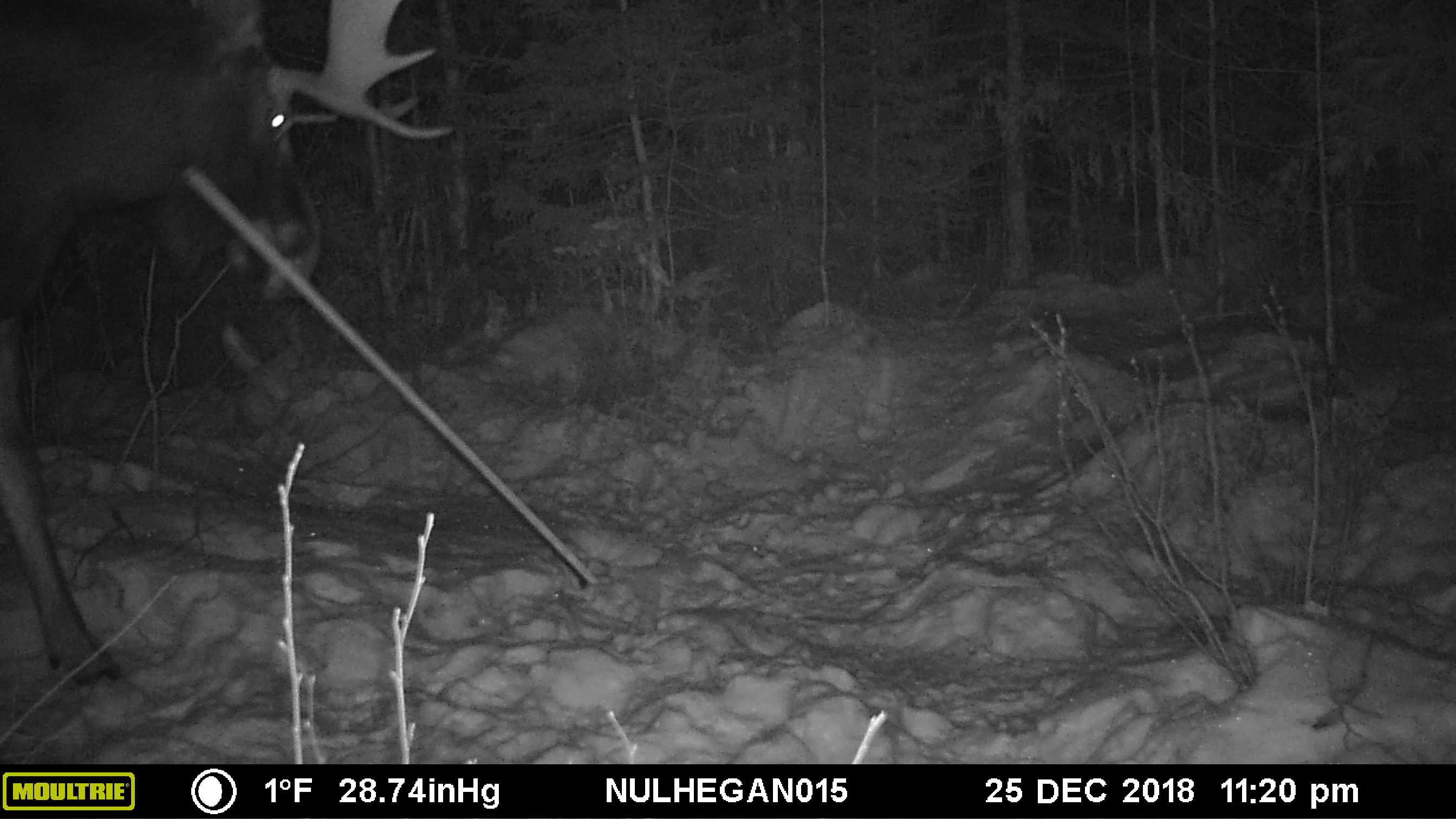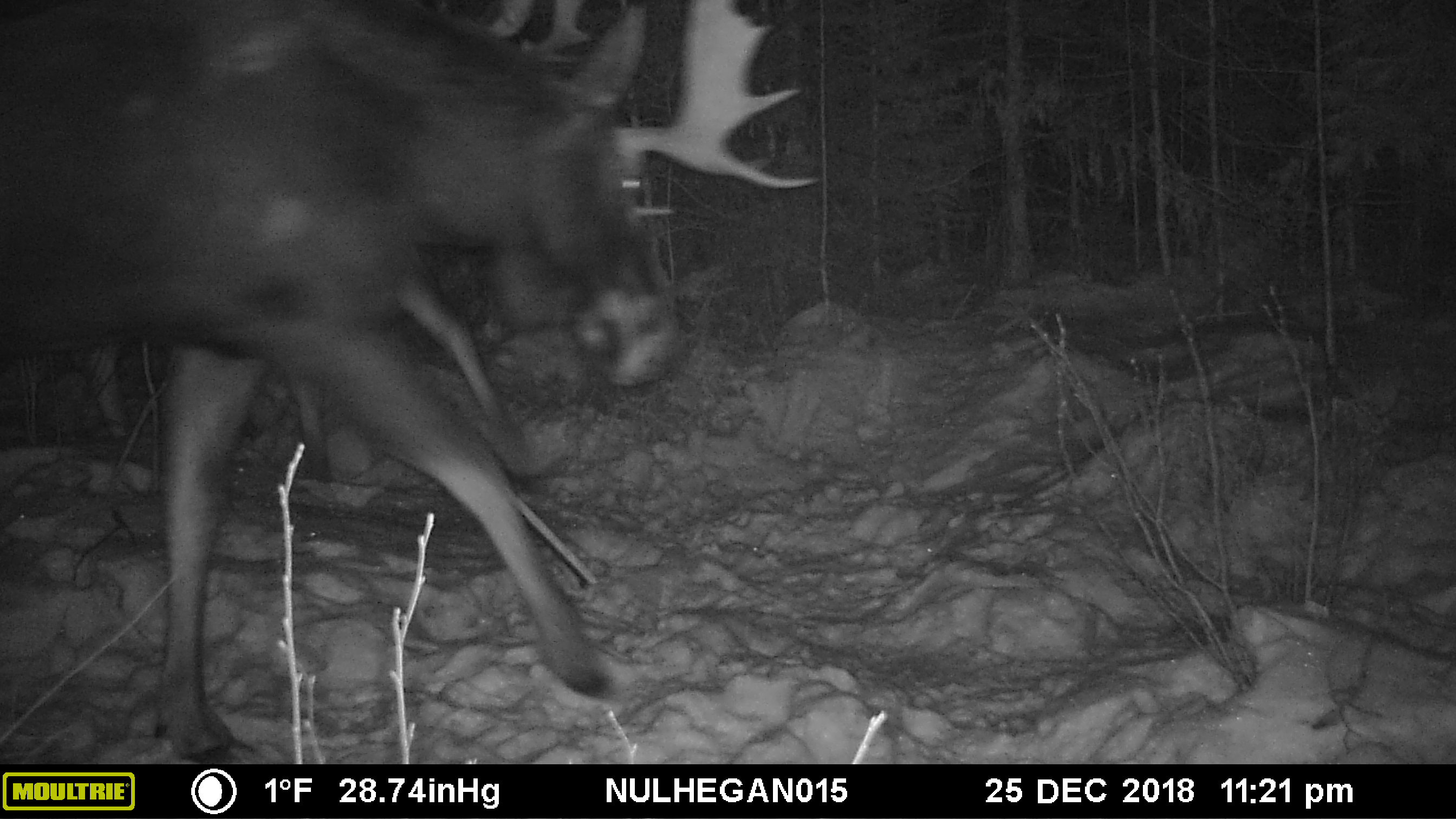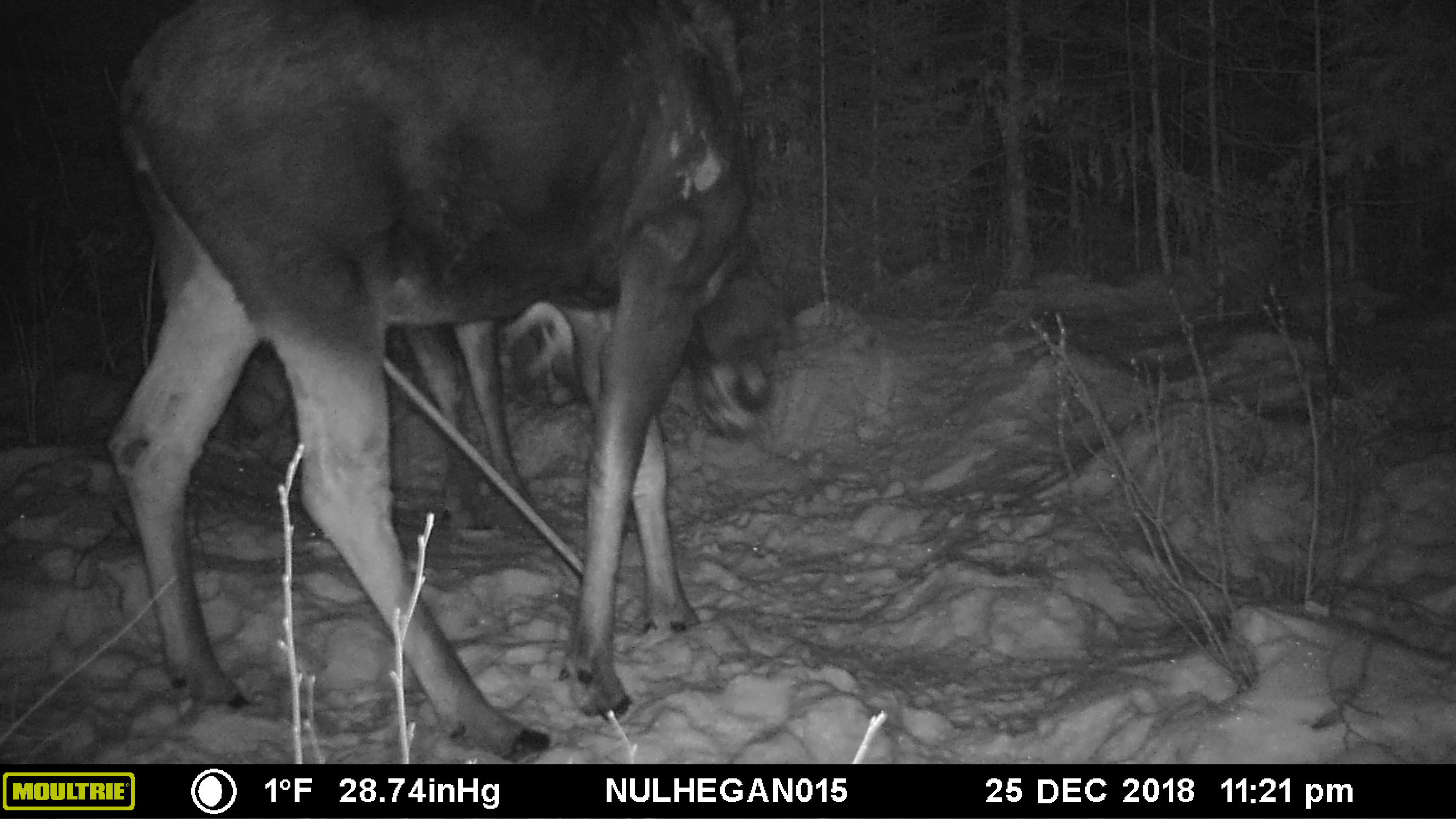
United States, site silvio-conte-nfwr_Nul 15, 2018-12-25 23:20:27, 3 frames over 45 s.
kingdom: Animalia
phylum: Chordata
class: Mammalia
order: Artiodactyla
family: Cervidae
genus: Alces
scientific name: Alces alces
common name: moose